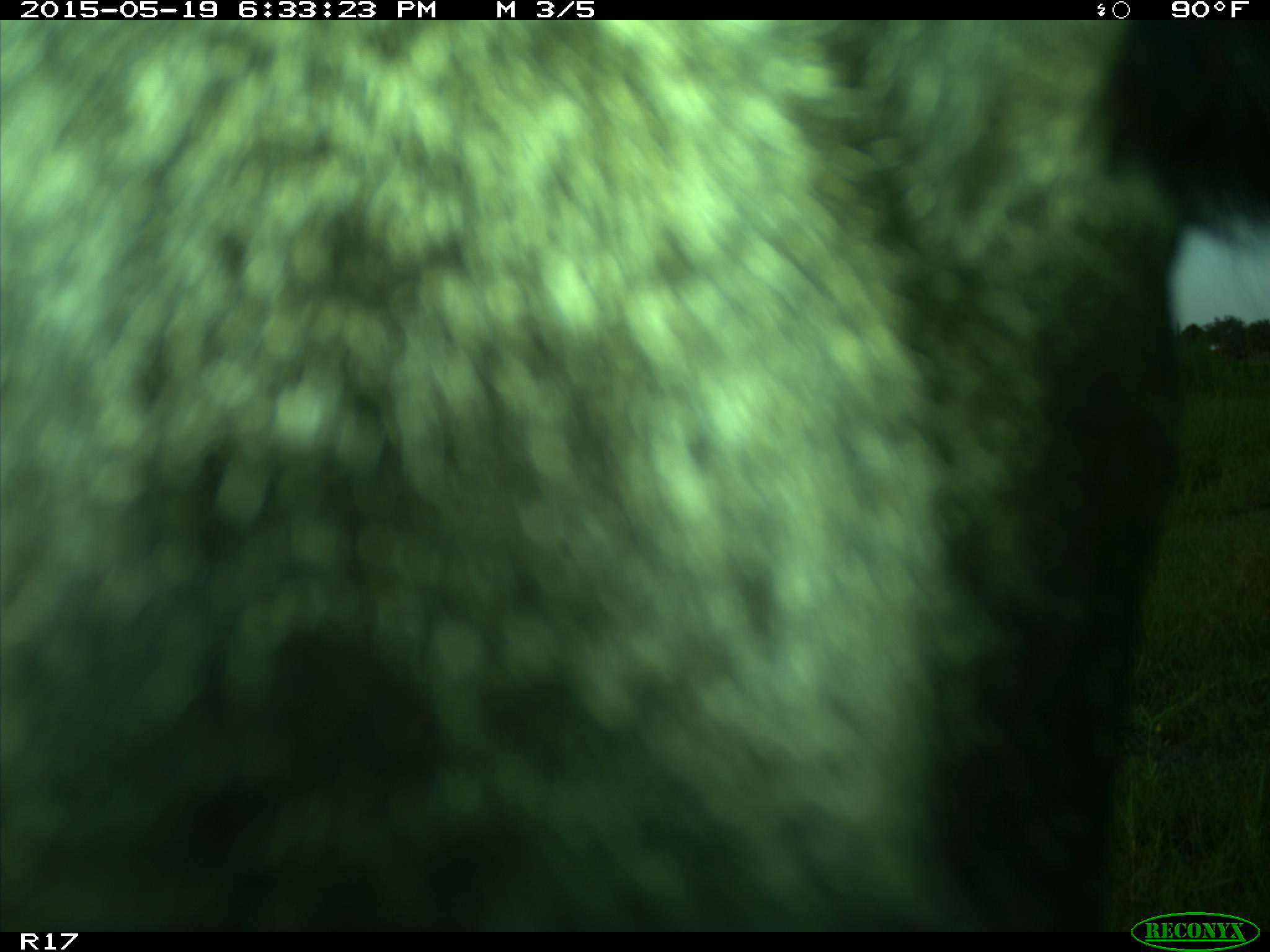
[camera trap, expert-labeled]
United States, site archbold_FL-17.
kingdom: Animalia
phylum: Chordata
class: Mammalia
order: Artiodactyla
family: Bovidae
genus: Bos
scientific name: Bos taurus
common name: domestic cow